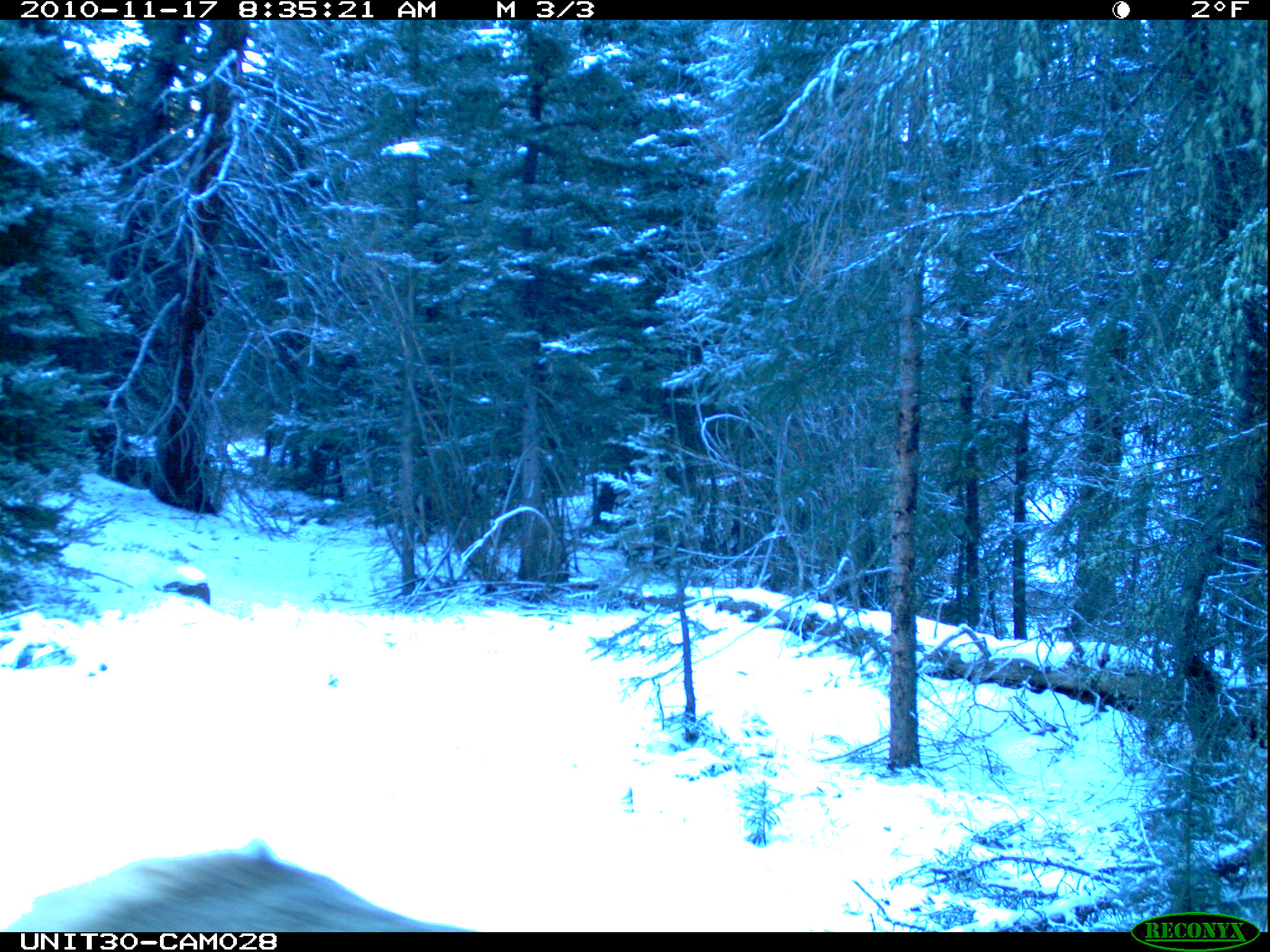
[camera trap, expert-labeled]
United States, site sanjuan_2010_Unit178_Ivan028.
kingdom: Animalia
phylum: Chordata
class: Mammalia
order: Artiodactyla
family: Cervidae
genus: Cervus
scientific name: Cervus elaphus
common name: red deer